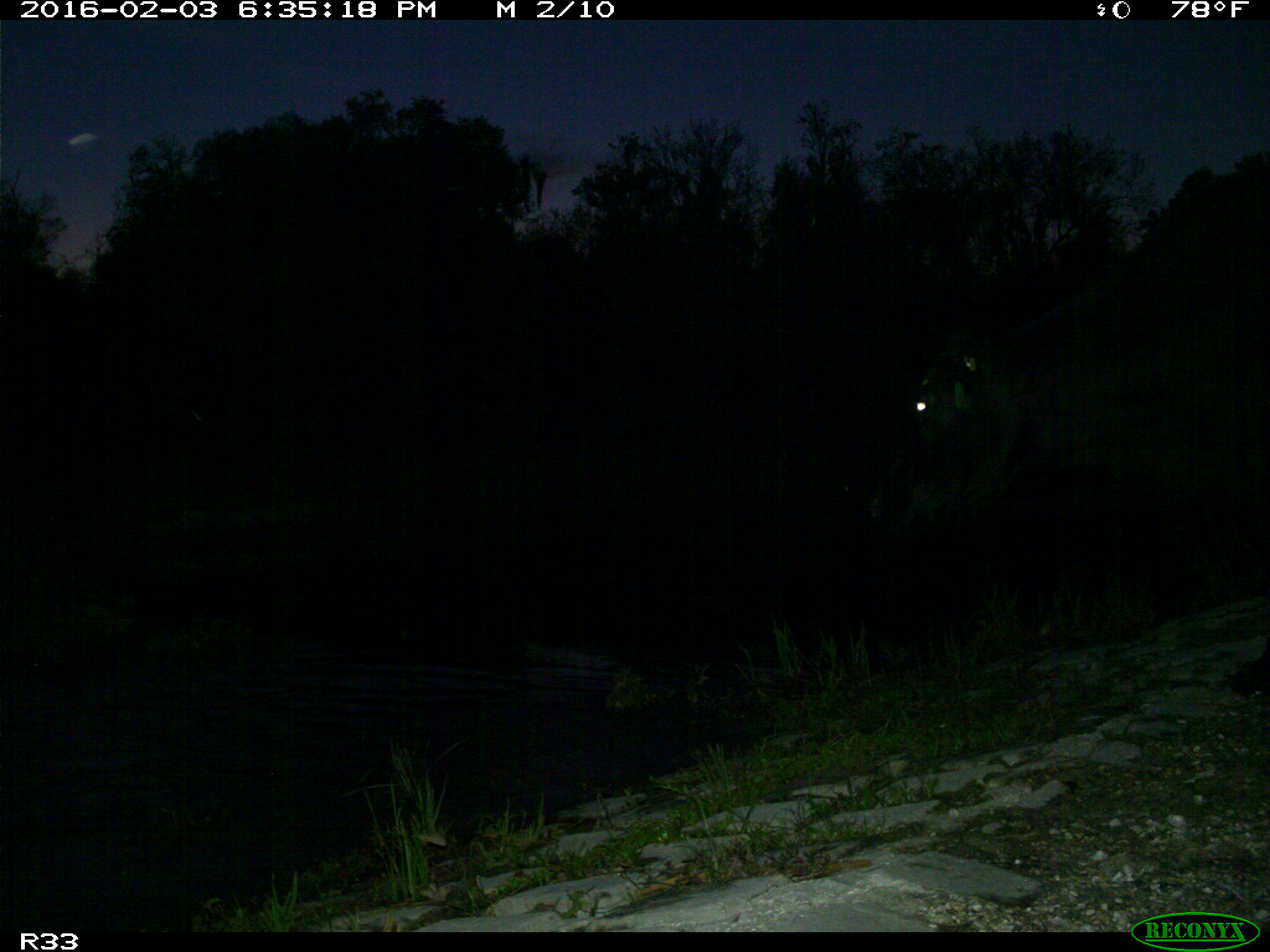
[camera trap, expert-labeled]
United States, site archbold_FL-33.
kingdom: Animalia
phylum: Chordata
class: Mammalia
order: Artiodactyla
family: Bovidae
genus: Bos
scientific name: Bos taurus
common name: domestic cow